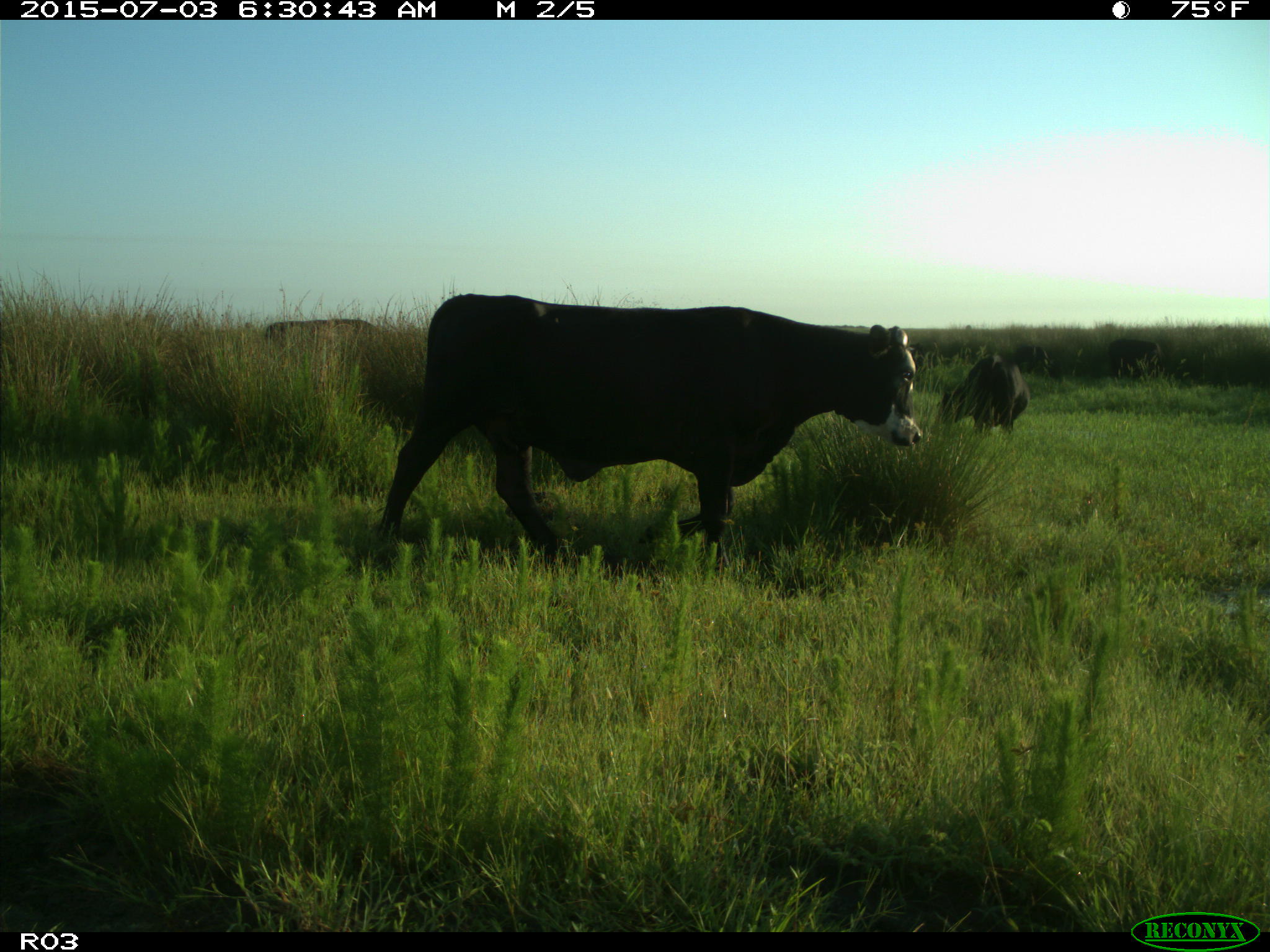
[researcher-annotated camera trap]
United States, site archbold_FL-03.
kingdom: Animalia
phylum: Chordata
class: Mammalia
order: Artiodactyla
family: Bovidae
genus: Bos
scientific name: Bos taurus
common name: domestic cow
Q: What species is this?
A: Bos taurus (domestic cow).